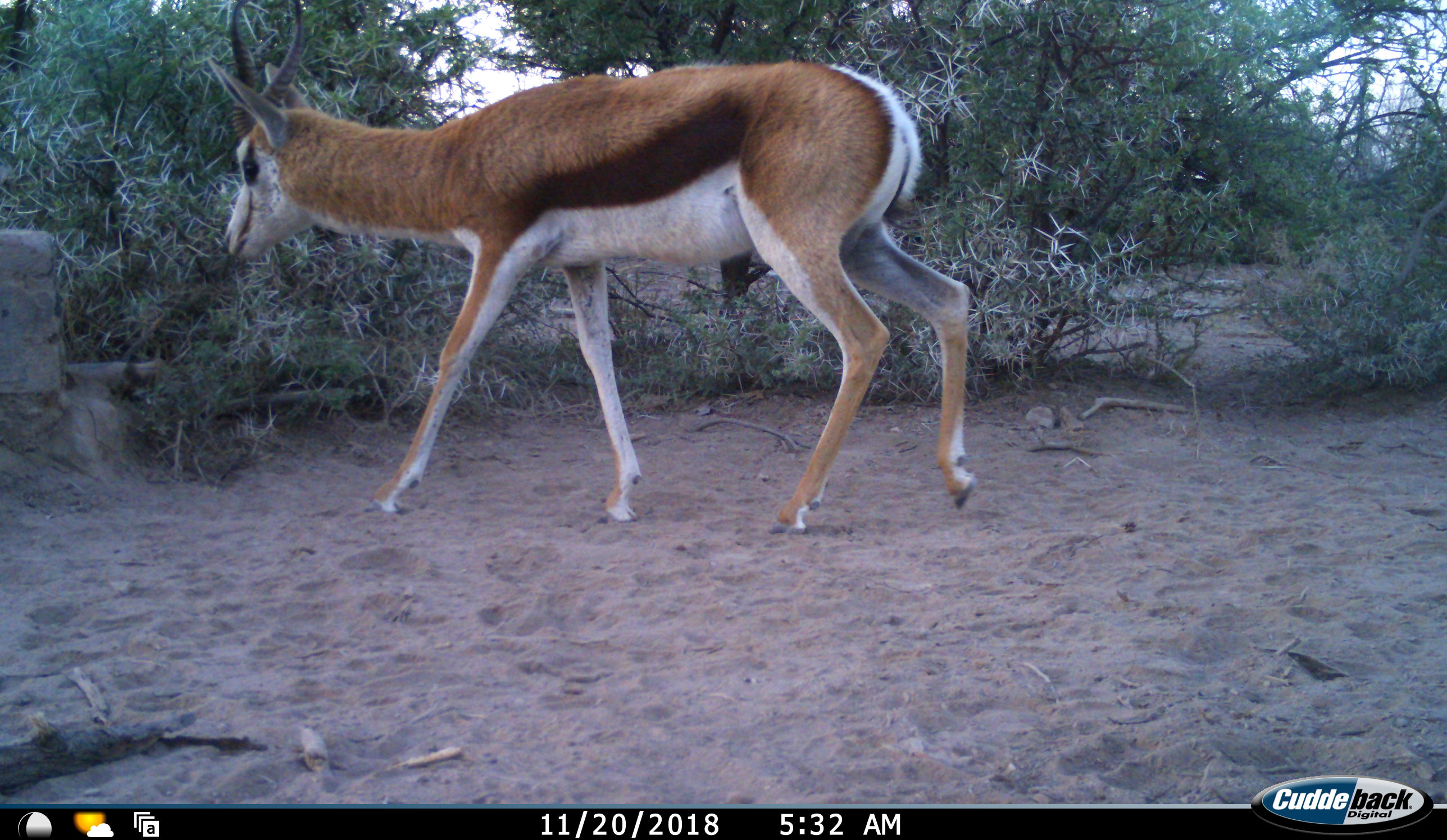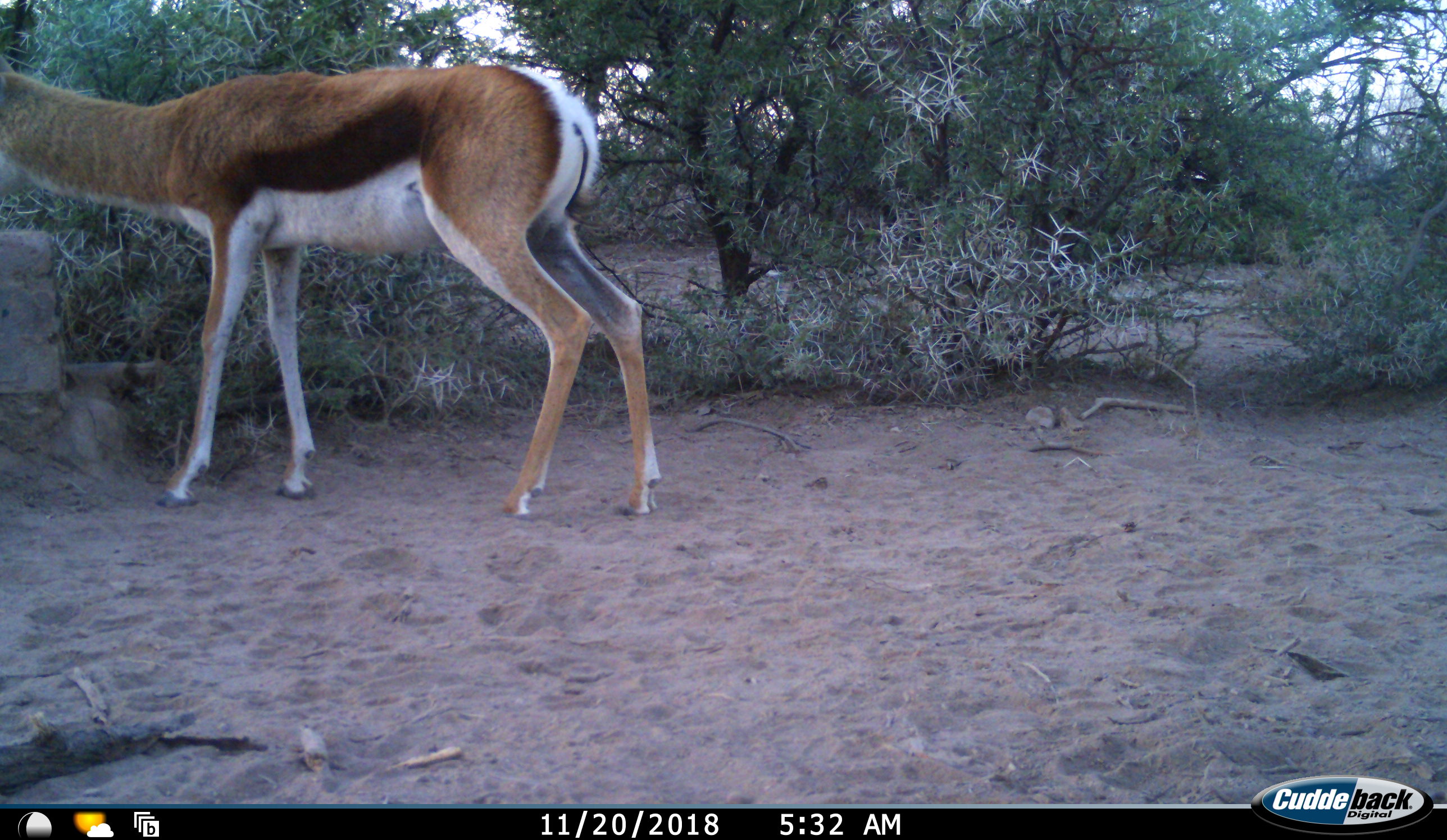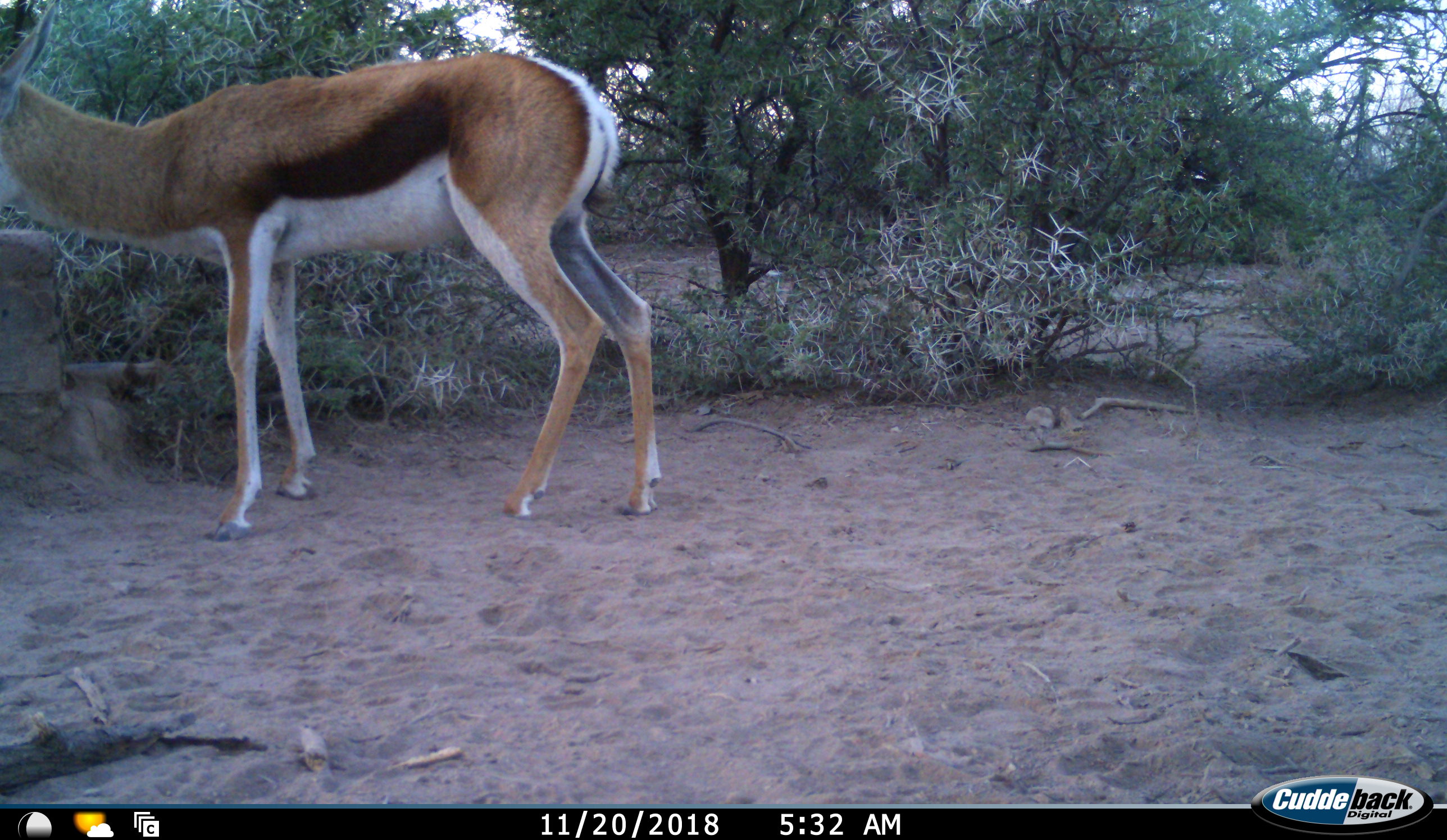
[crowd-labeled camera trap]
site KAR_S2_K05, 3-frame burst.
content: unidentified animal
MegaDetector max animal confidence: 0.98